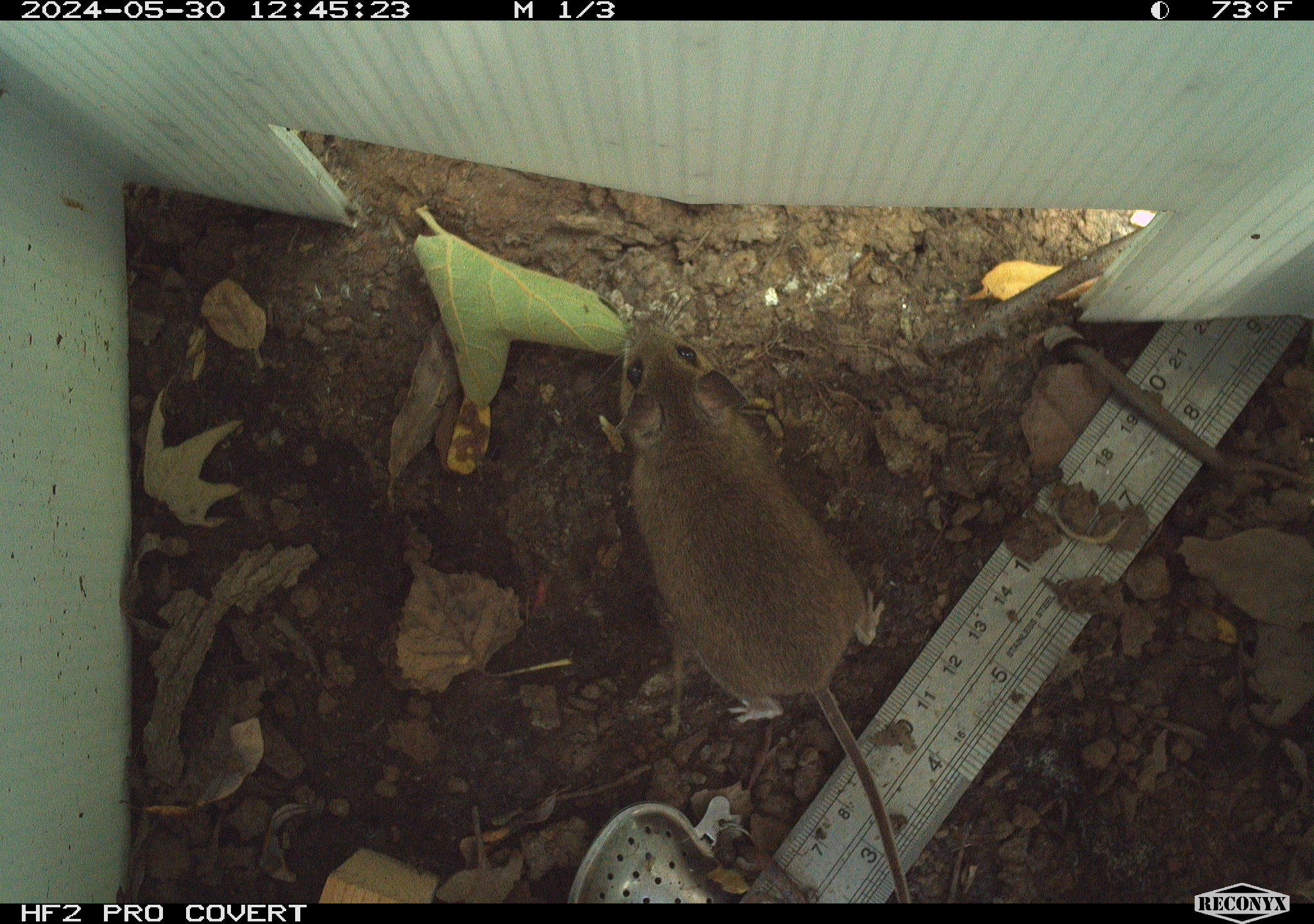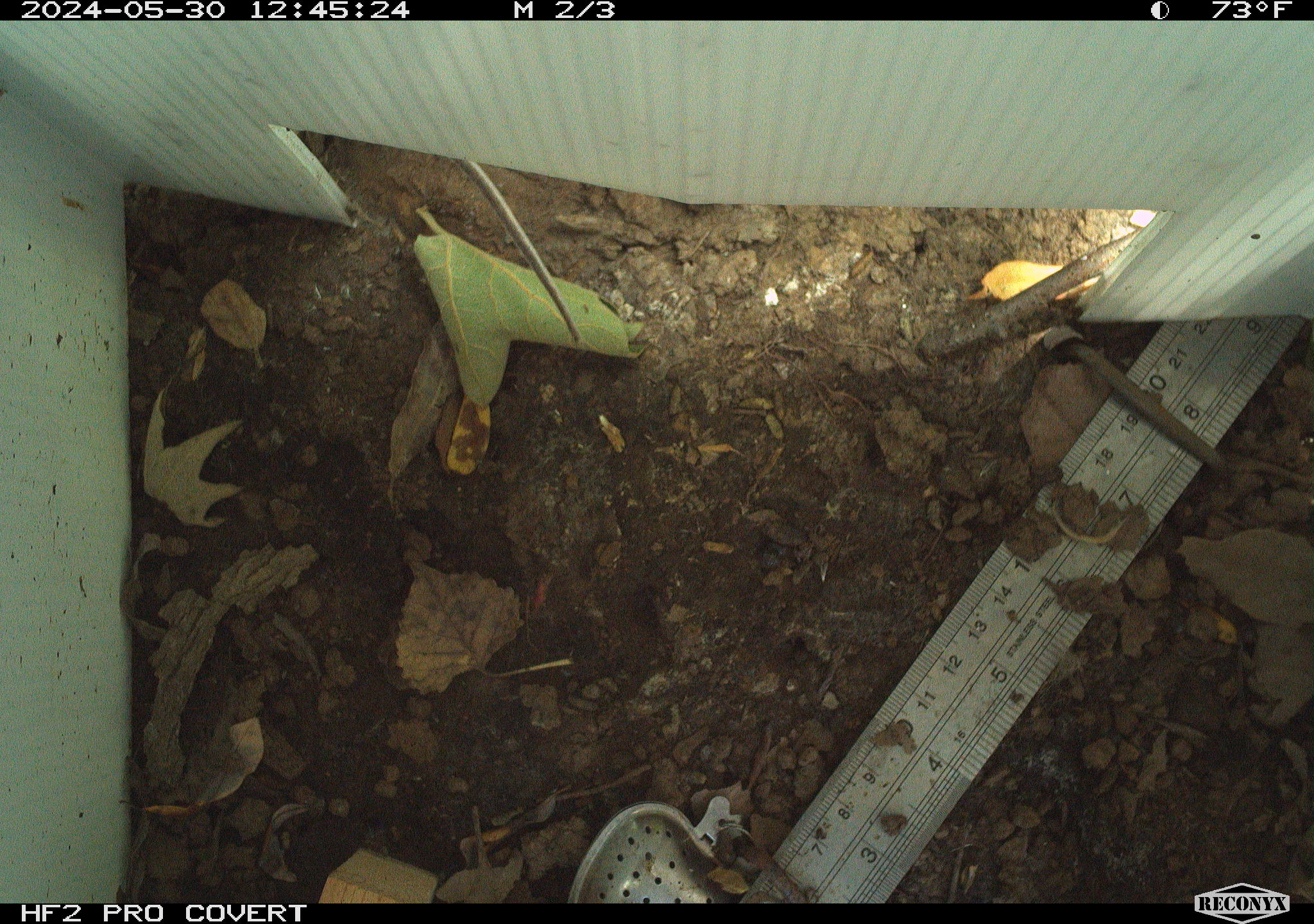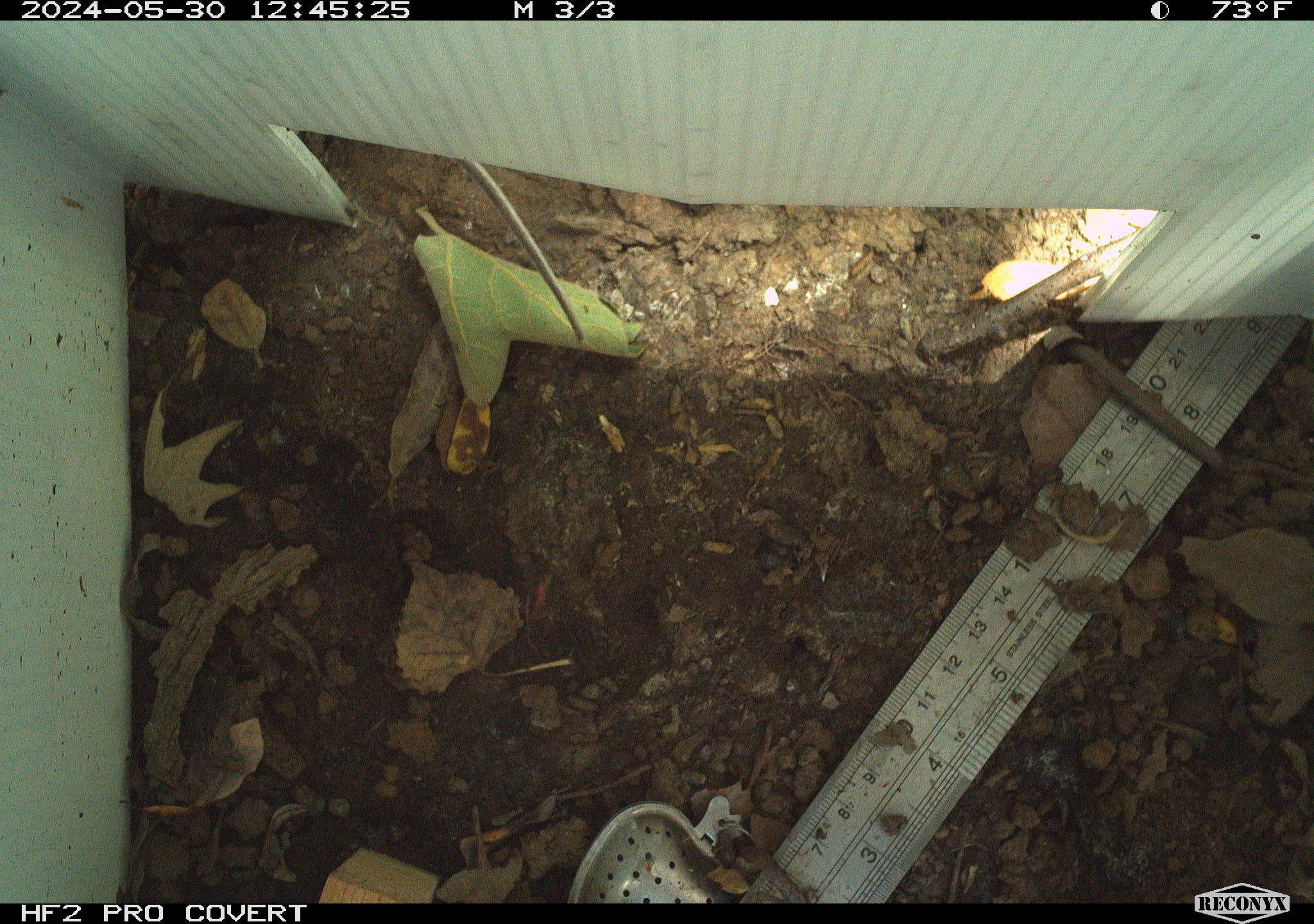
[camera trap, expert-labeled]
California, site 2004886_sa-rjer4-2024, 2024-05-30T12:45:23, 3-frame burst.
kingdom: Animalia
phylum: Chordata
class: Mammalia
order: Rodentia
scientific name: Rodentia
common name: mouse species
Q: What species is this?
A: Mouse species (Rodentia).